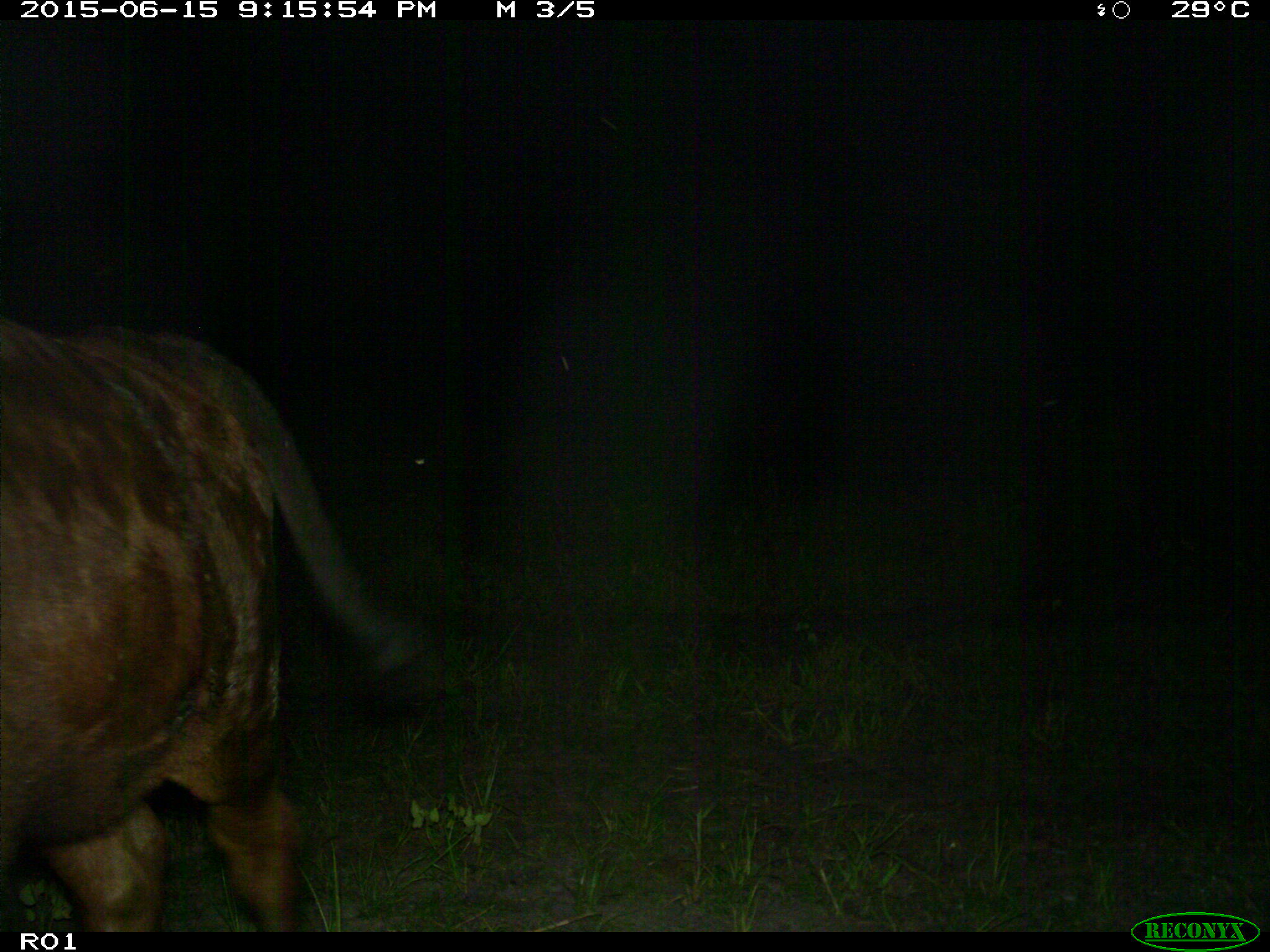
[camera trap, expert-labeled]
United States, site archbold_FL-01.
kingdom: Animalia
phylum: Chordata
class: Mammalia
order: Artiodactyla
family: Bovidae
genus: Bos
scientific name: Bos taurus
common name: domestic cow